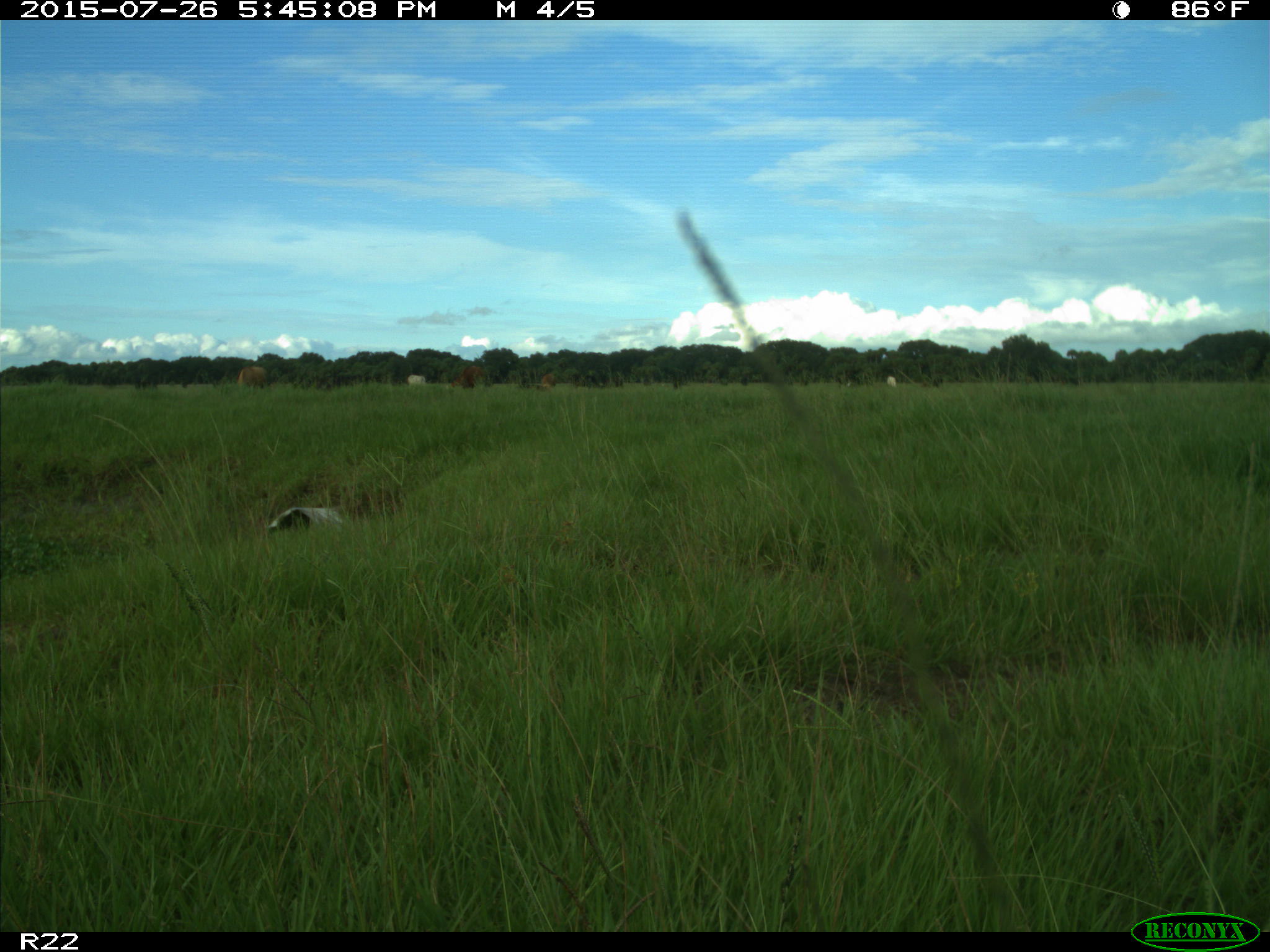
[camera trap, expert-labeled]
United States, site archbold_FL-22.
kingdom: Animalia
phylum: Chordata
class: Mammalia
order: Artiodactyla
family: Bovidae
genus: Bos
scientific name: Bos taurus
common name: domestic cow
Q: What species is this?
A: Bos taurus (domestic cow).